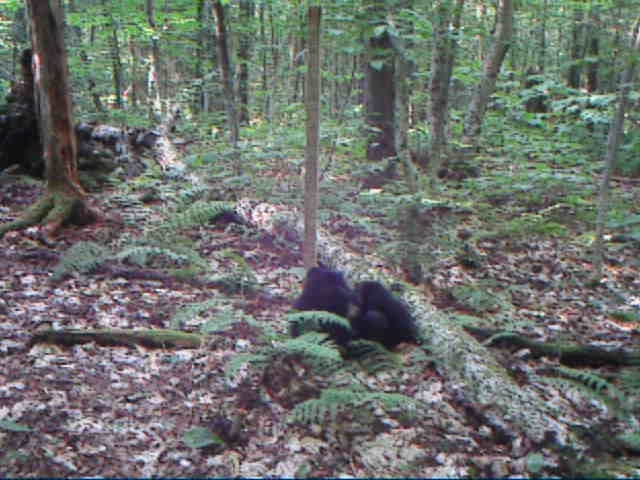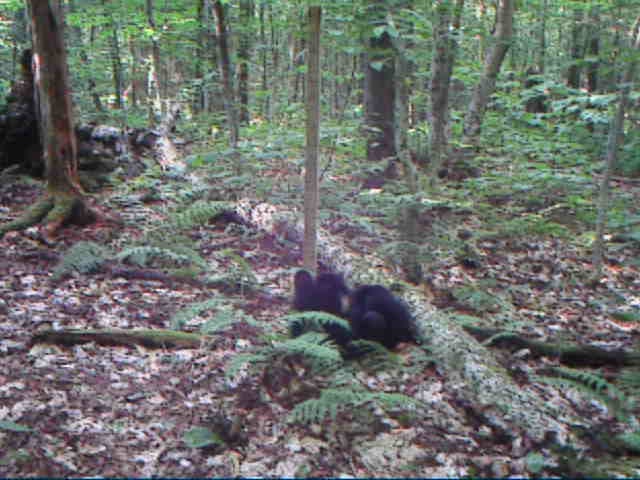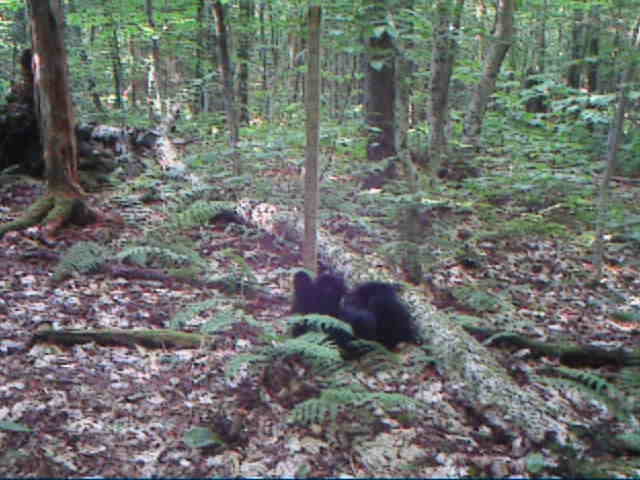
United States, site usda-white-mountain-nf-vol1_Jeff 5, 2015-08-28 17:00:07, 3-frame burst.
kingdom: Animalia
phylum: Chordata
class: Mammalia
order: Carnivora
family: Ursidae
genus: Ursus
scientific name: Ursus americanus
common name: black bear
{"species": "black bear (Ursus americanus)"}